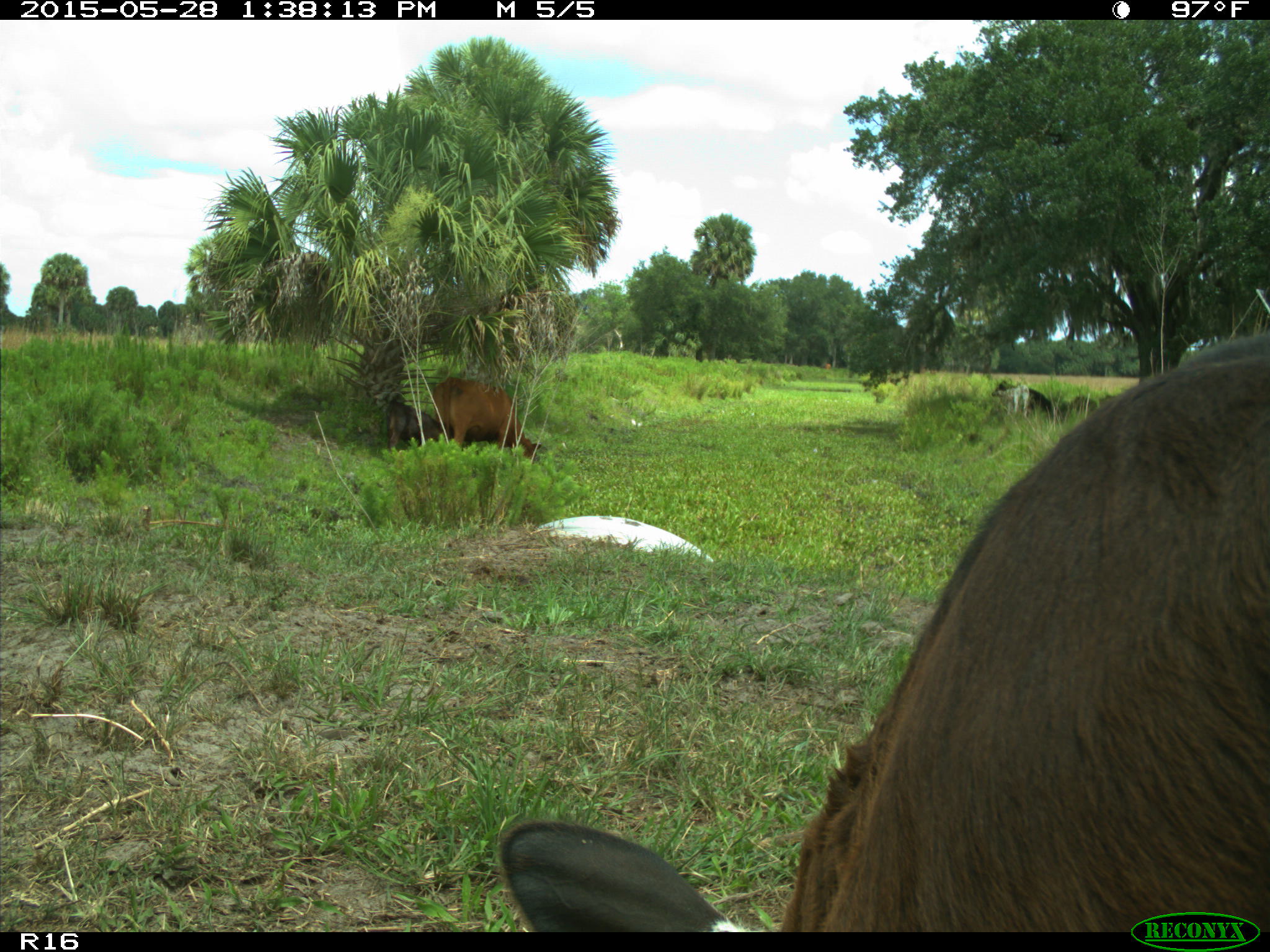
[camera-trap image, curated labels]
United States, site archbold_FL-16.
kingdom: Animalia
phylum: Chordata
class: Mammalia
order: Artiodactyla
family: Bovidae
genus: Bos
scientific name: Bos taurus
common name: domestic cow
Bos taurus (domestic cow).